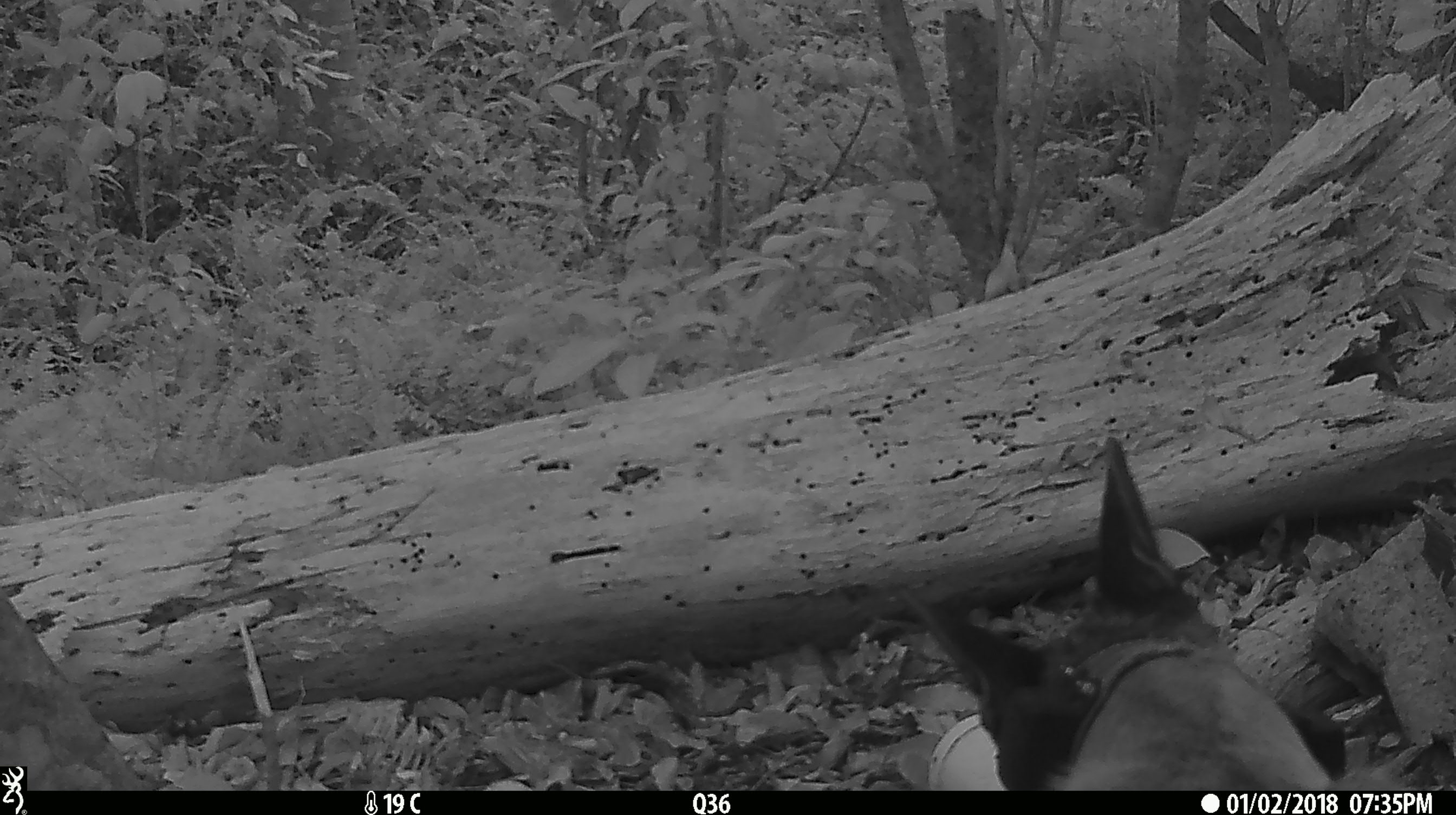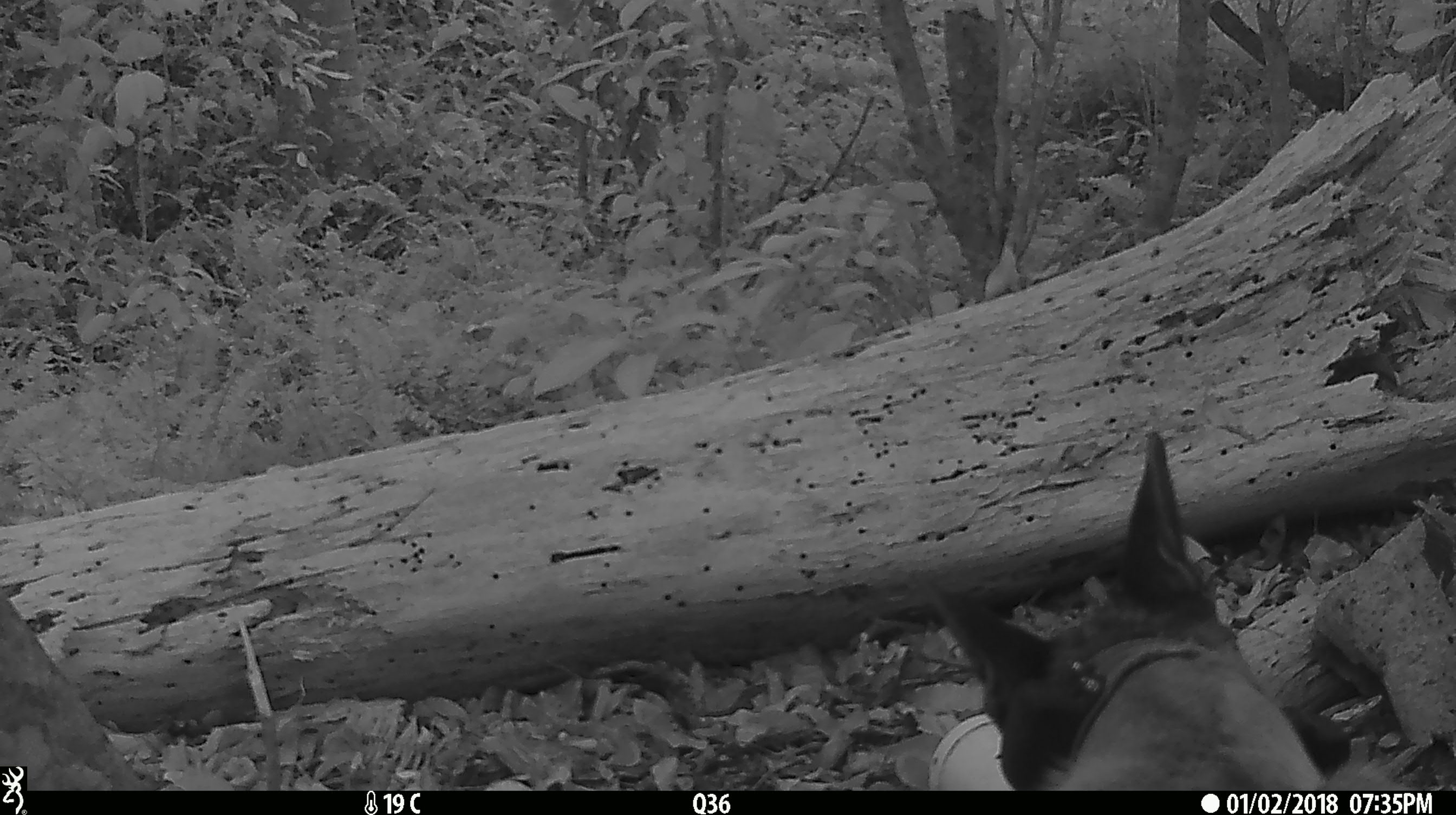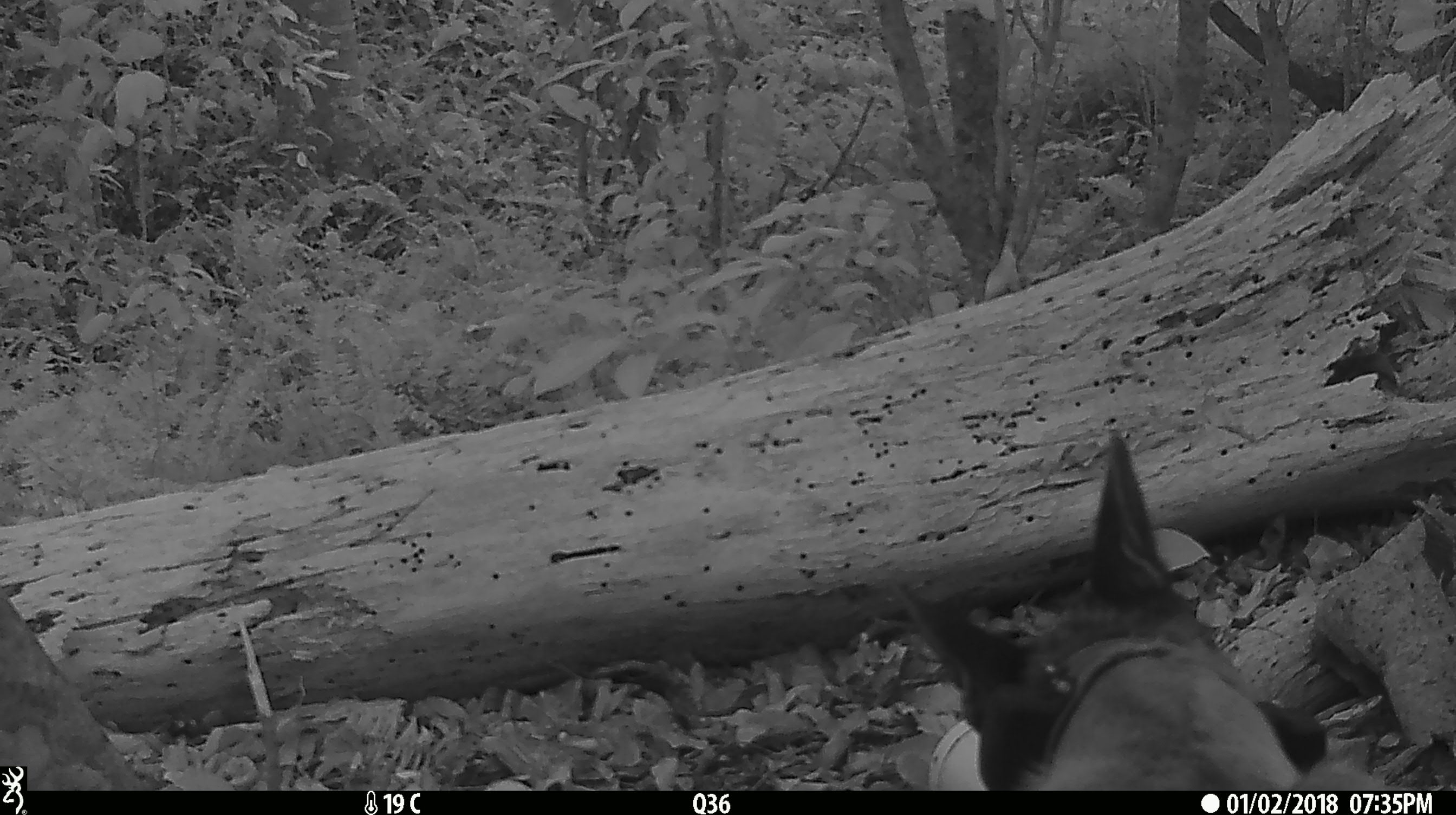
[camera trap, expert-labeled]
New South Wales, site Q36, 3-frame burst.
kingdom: Animalia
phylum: Chordata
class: Mammalia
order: Carnivora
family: Canidae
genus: Canis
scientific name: Canis familiaris dingo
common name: dingo